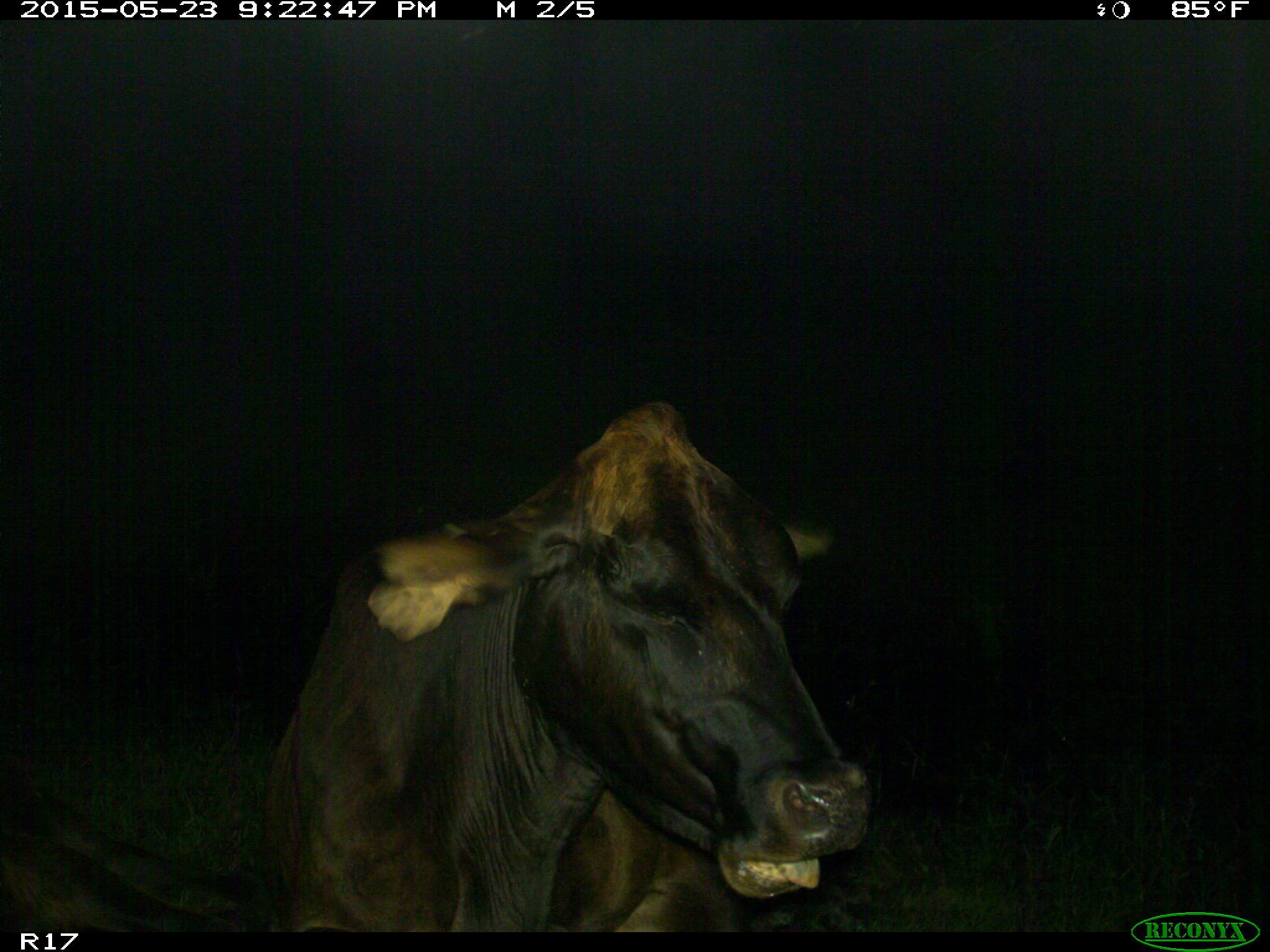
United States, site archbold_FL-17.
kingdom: Animalia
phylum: Chordata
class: Mammalia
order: Artiodactyla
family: Bovidae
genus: Bos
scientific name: Bos taurus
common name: domestic cow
Bos taurus (domestic cow).